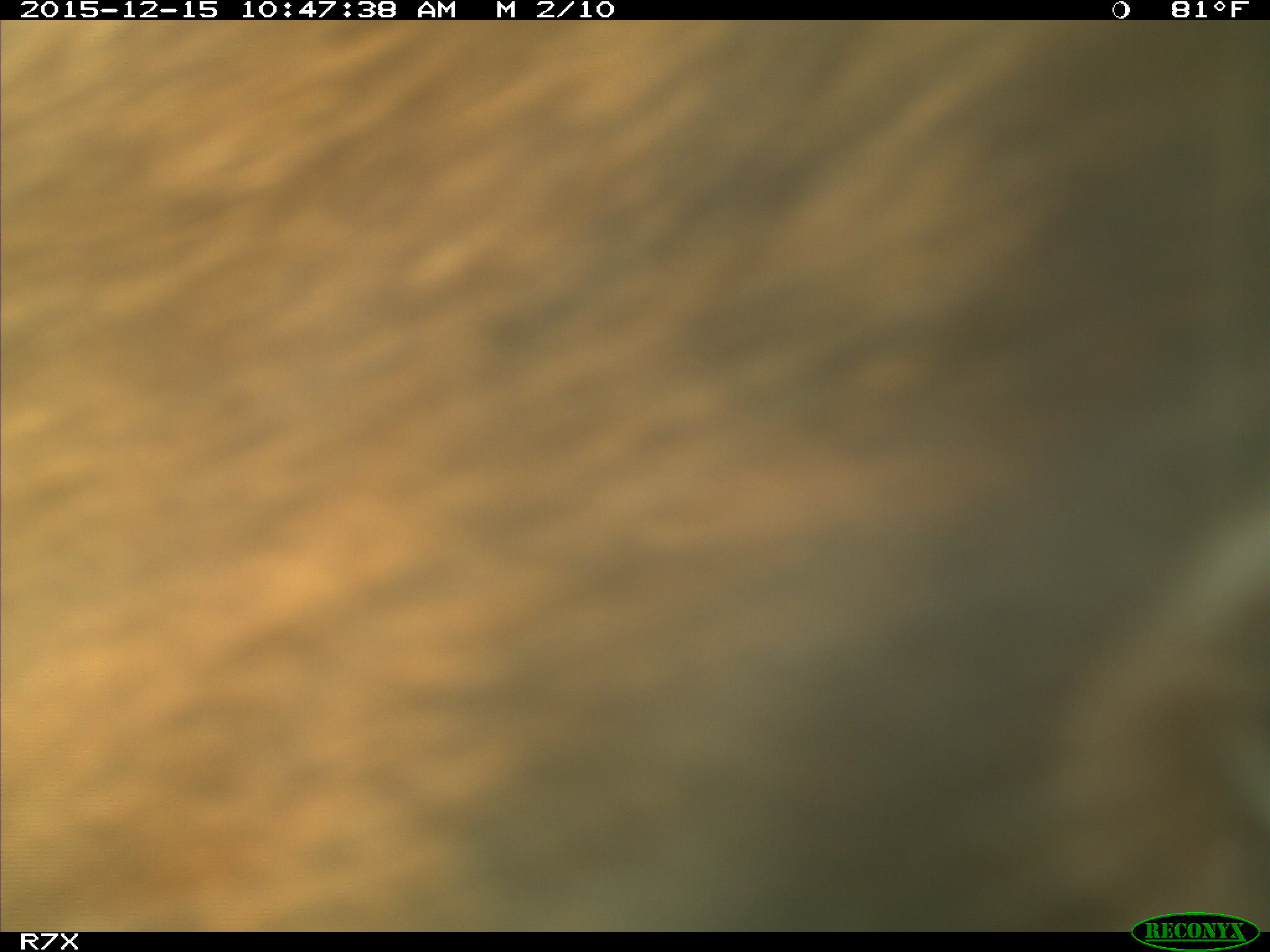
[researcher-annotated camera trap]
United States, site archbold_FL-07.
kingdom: Animalia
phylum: Chordata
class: Mammalia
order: Artiodactyla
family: Bovidae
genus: Bos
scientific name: Bos taurus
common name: domestic cow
Bos taurus (domestic cow).